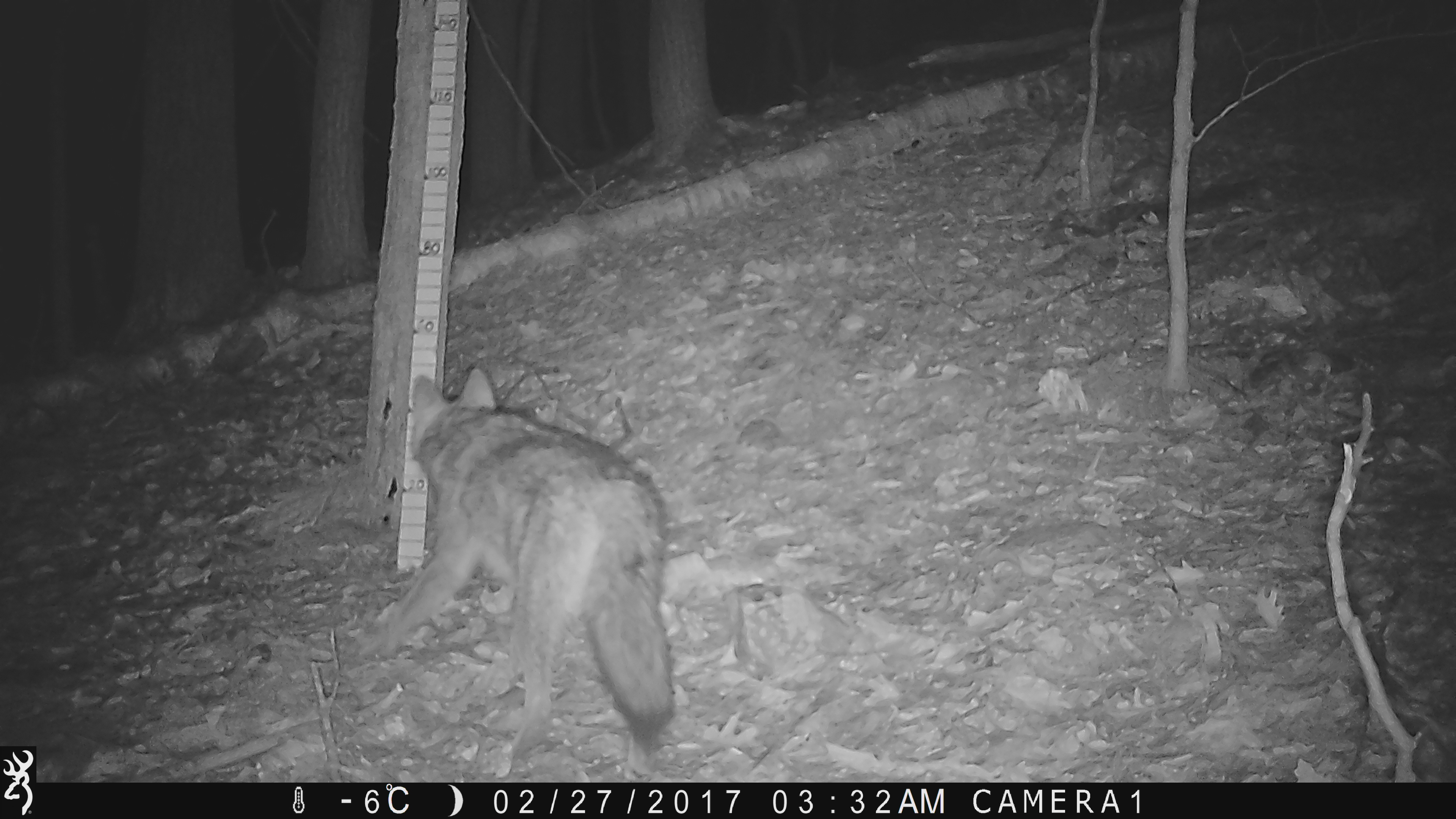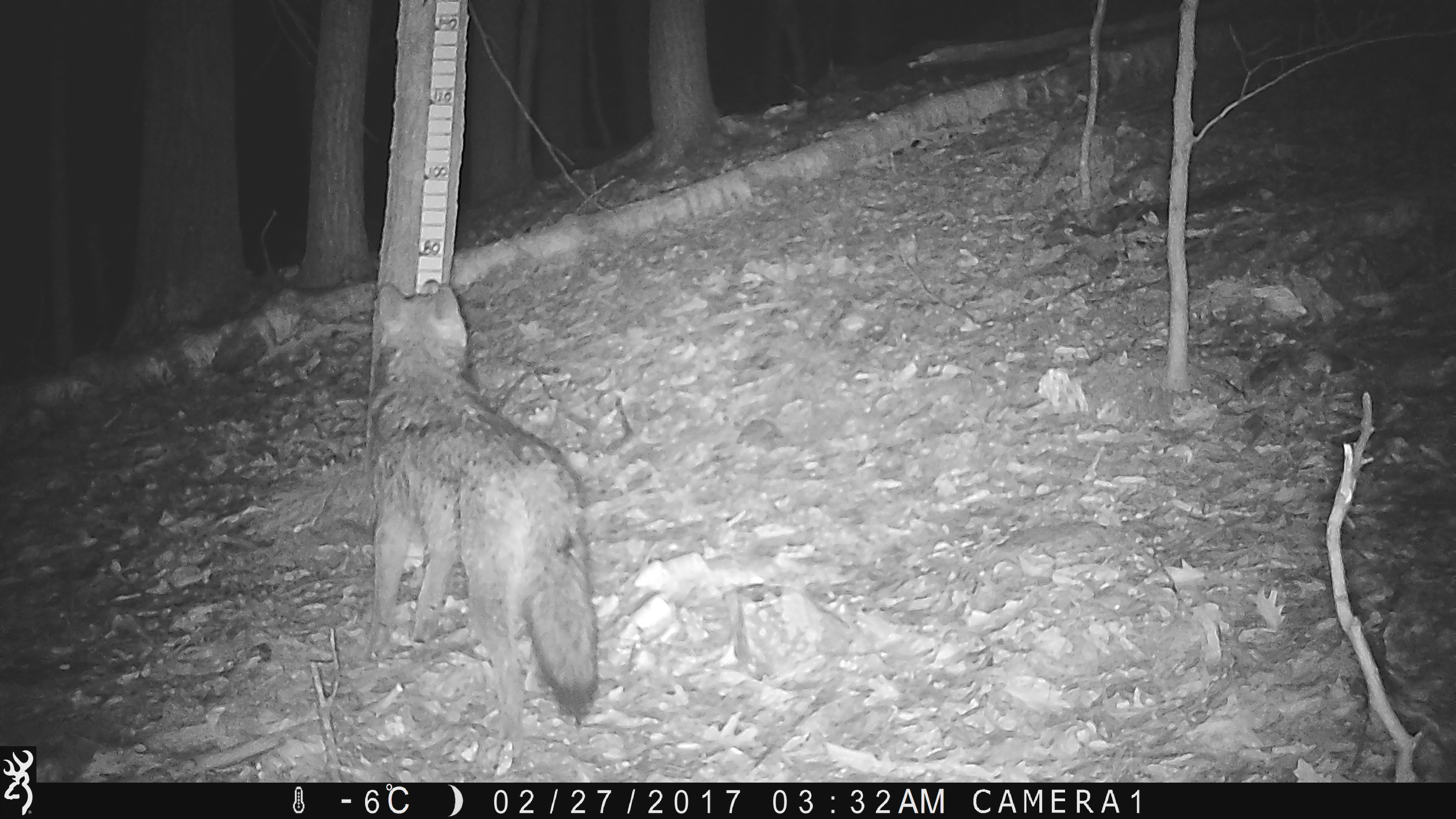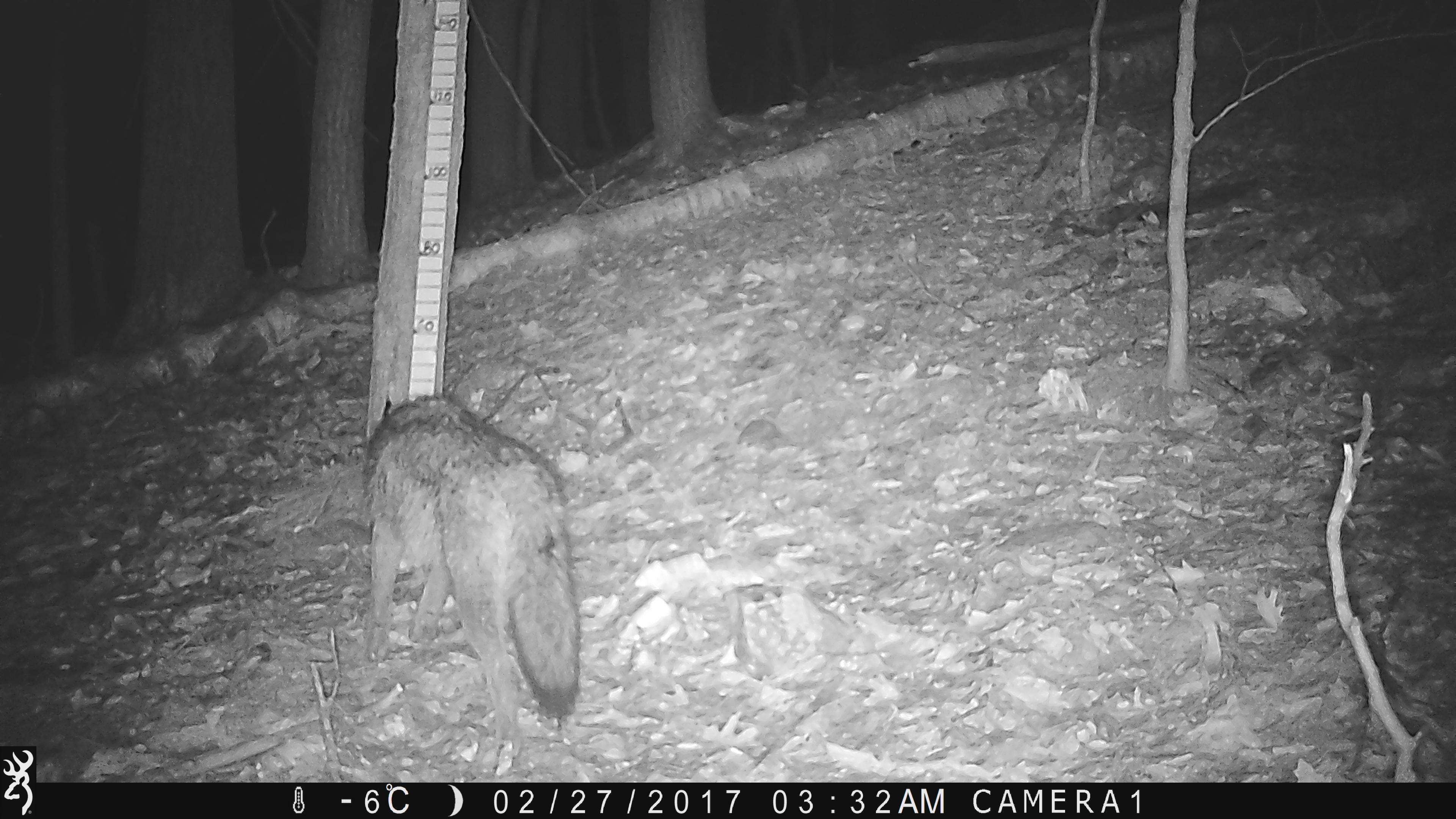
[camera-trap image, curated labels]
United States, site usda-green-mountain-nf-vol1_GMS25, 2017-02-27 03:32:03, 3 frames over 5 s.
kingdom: Animalia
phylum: Chordata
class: Mammalia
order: Carnivora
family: Canidae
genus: Canis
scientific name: Canis latrans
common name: coyote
Coyote (Canis latrans).